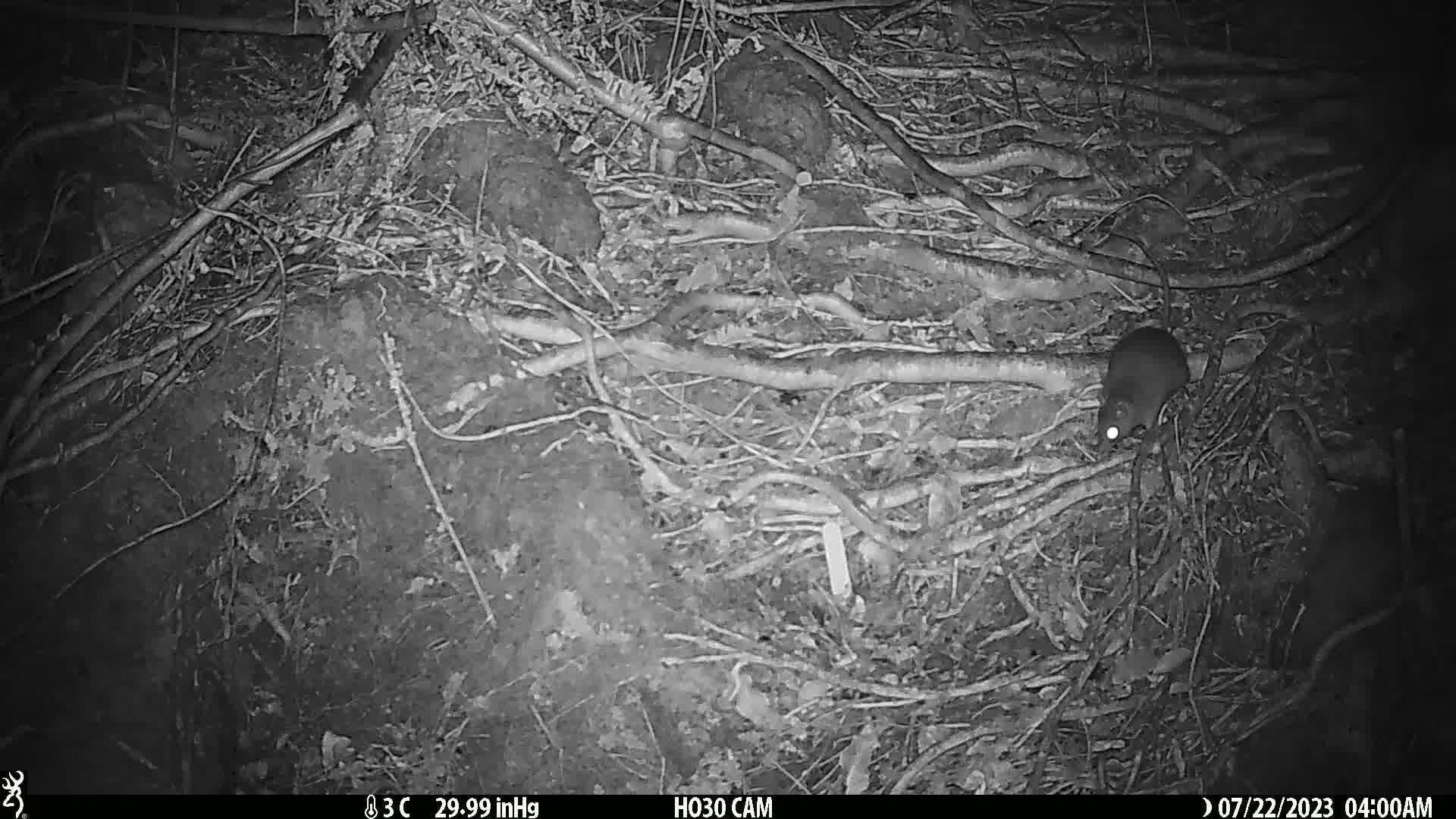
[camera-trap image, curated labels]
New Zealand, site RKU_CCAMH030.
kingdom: Animalia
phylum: Chordata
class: Mammalia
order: Rodentia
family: Muridae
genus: Rattus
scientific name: Rattus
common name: rat